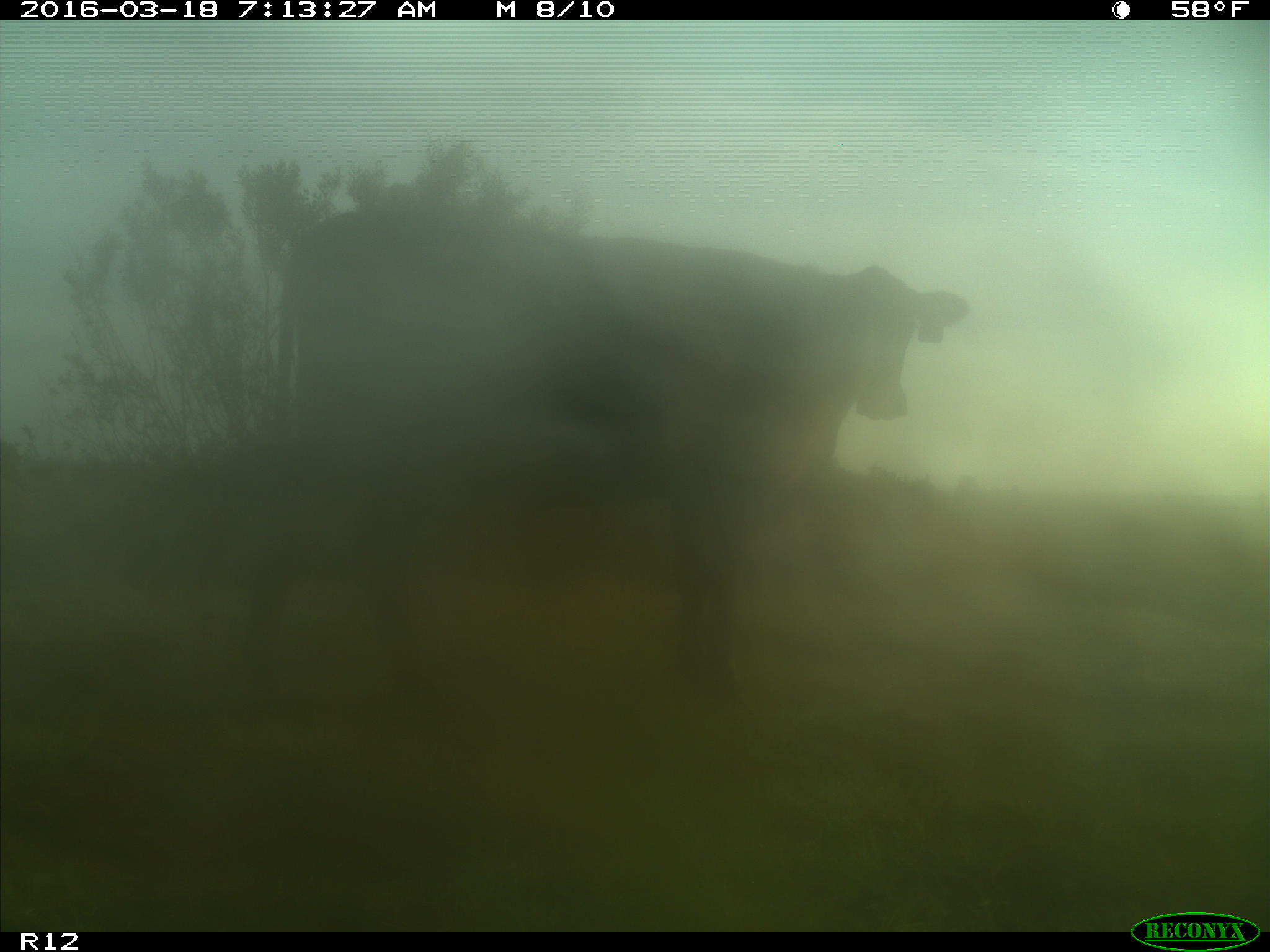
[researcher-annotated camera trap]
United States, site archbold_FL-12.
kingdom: Animalia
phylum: Chordata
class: Mammalia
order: Artiodactyla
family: Bovidae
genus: Bos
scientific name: Bos taurus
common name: domestic cow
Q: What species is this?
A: Bos taurus (domestic cow).